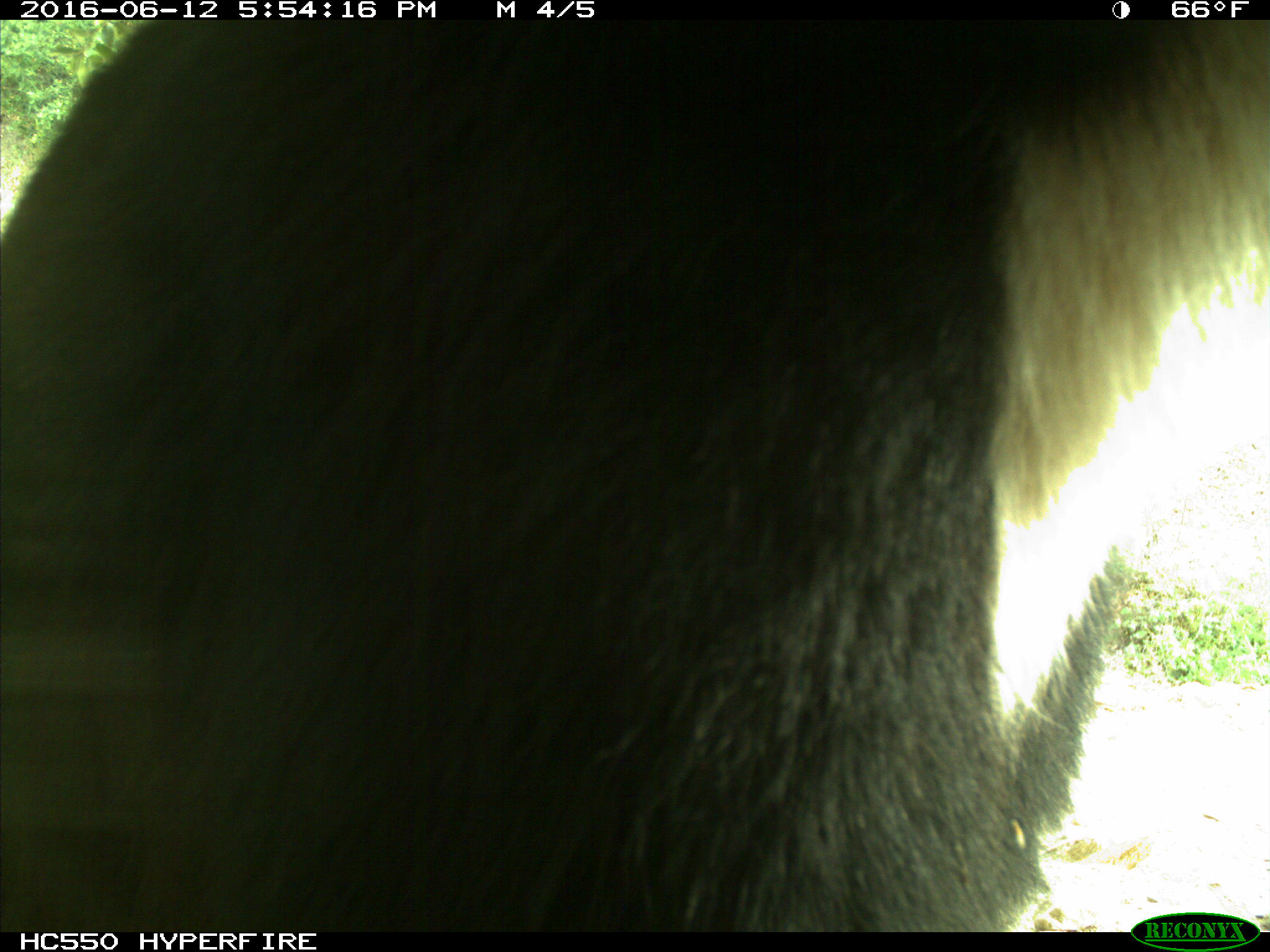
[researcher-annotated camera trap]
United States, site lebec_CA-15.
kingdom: Animalia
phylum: Chordata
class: Mammalia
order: Carnivora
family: Ursidae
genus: Ursus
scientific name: Ursus americanus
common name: american black bear